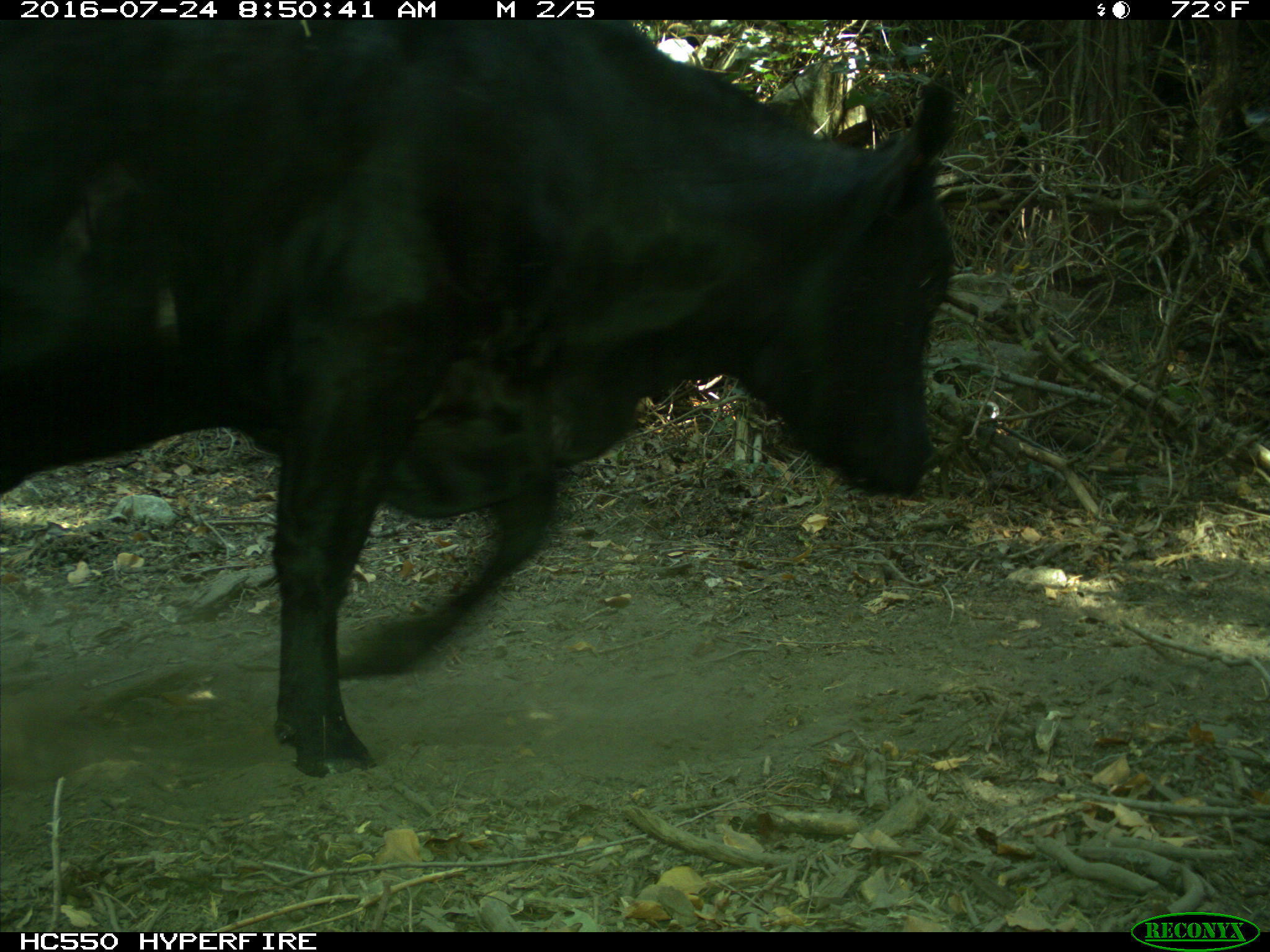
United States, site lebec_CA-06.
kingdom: Animalia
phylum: Chordata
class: Mammalia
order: Artiodactyla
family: Bovidae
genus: Bos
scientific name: Bos taurus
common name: domestic cow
Bos taurus (domestic cow).